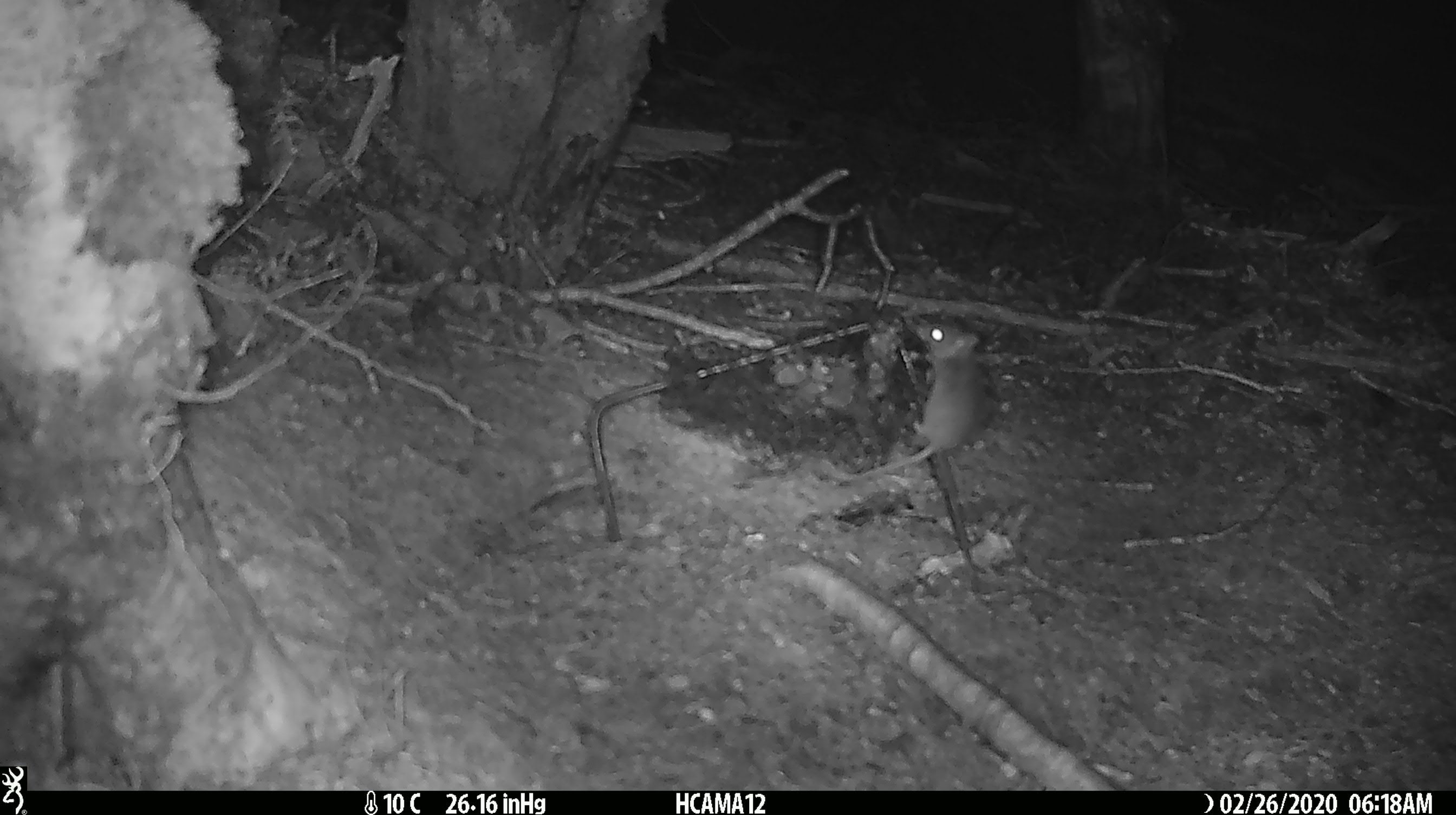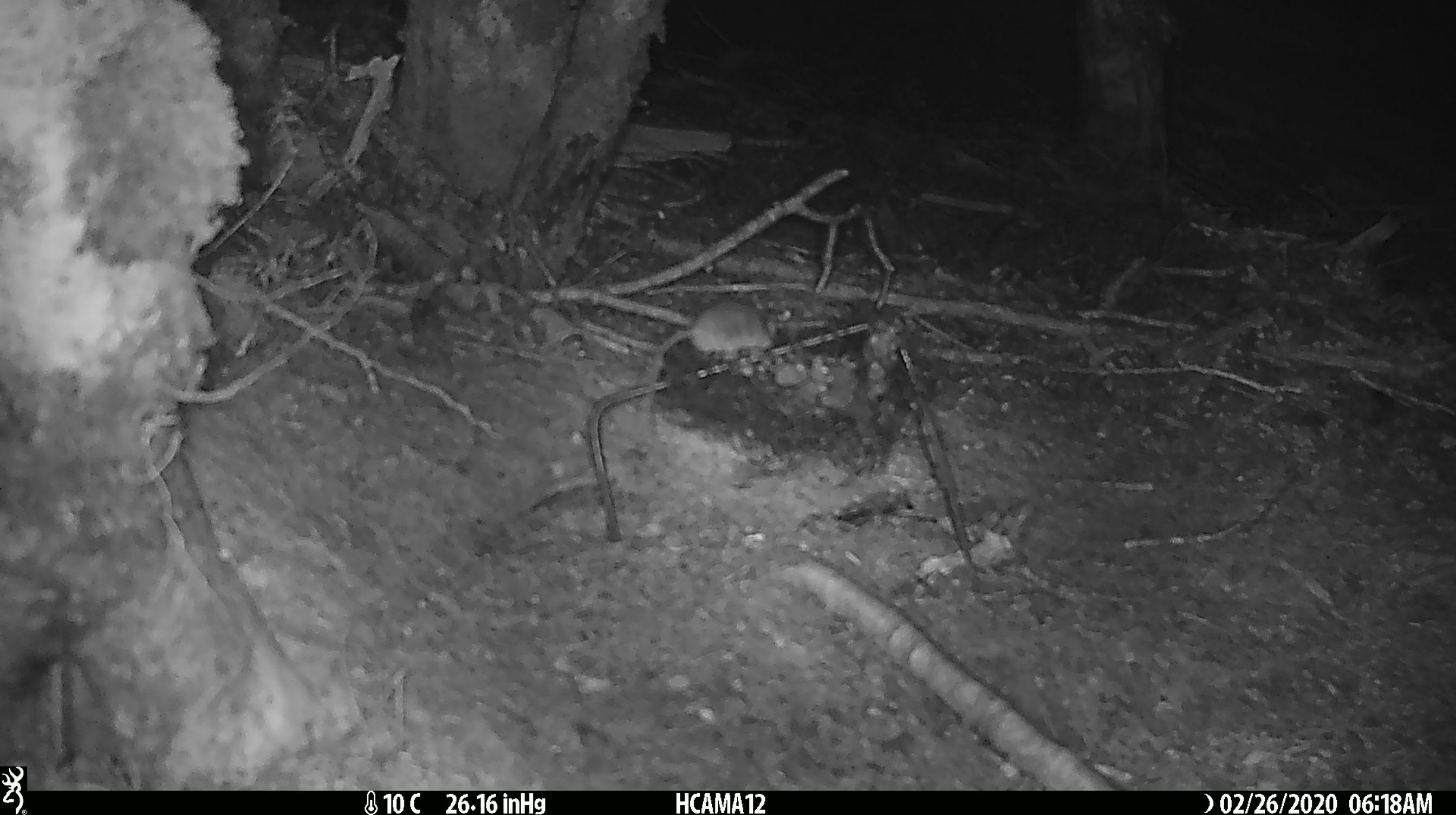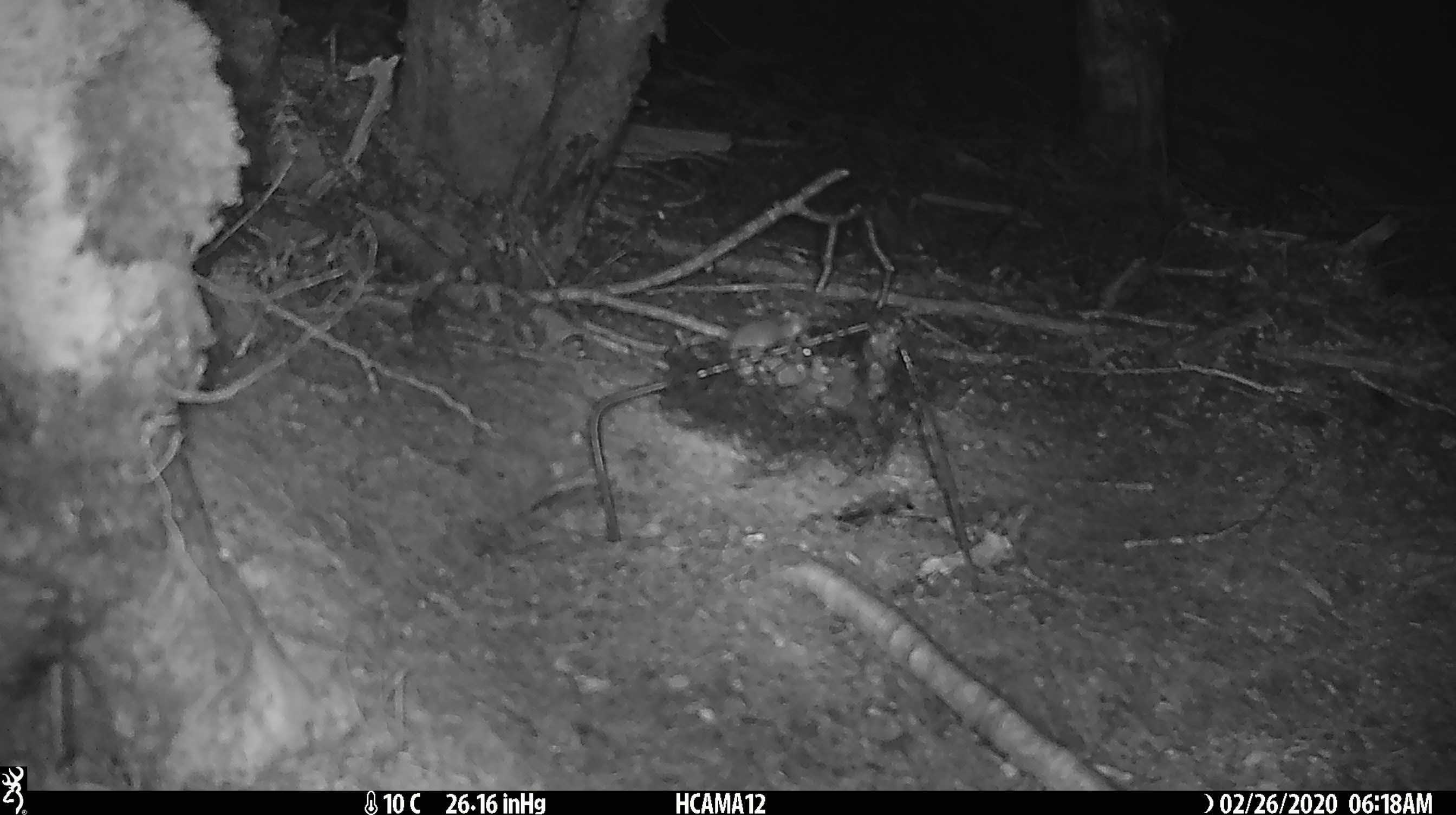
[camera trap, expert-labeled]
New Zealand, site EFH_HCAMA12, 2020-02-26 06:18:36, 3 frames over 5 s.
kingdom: Animalia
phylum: Chordata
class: Mammalia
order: Rodentia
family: Muridae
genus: Mus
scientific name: Mus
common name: mouse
Mouse (Mus).